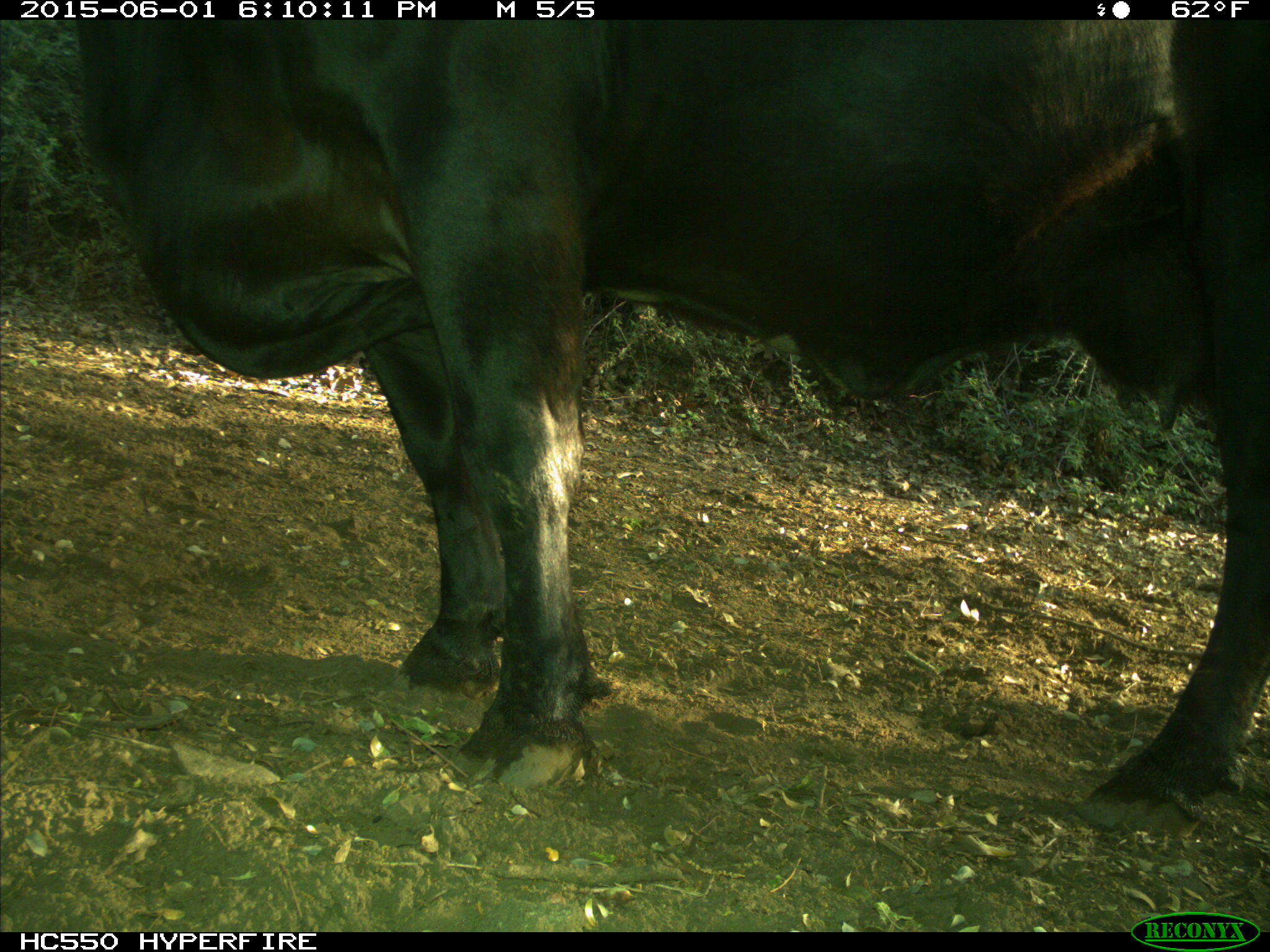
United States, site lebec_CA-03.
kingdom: Animalia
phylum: Chordata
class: Mammalia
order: Artiodactyla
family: Bovidae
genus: Bos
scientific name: Bos taurus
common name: domestic cow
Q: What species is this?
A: Bos taurus (domestic cow).